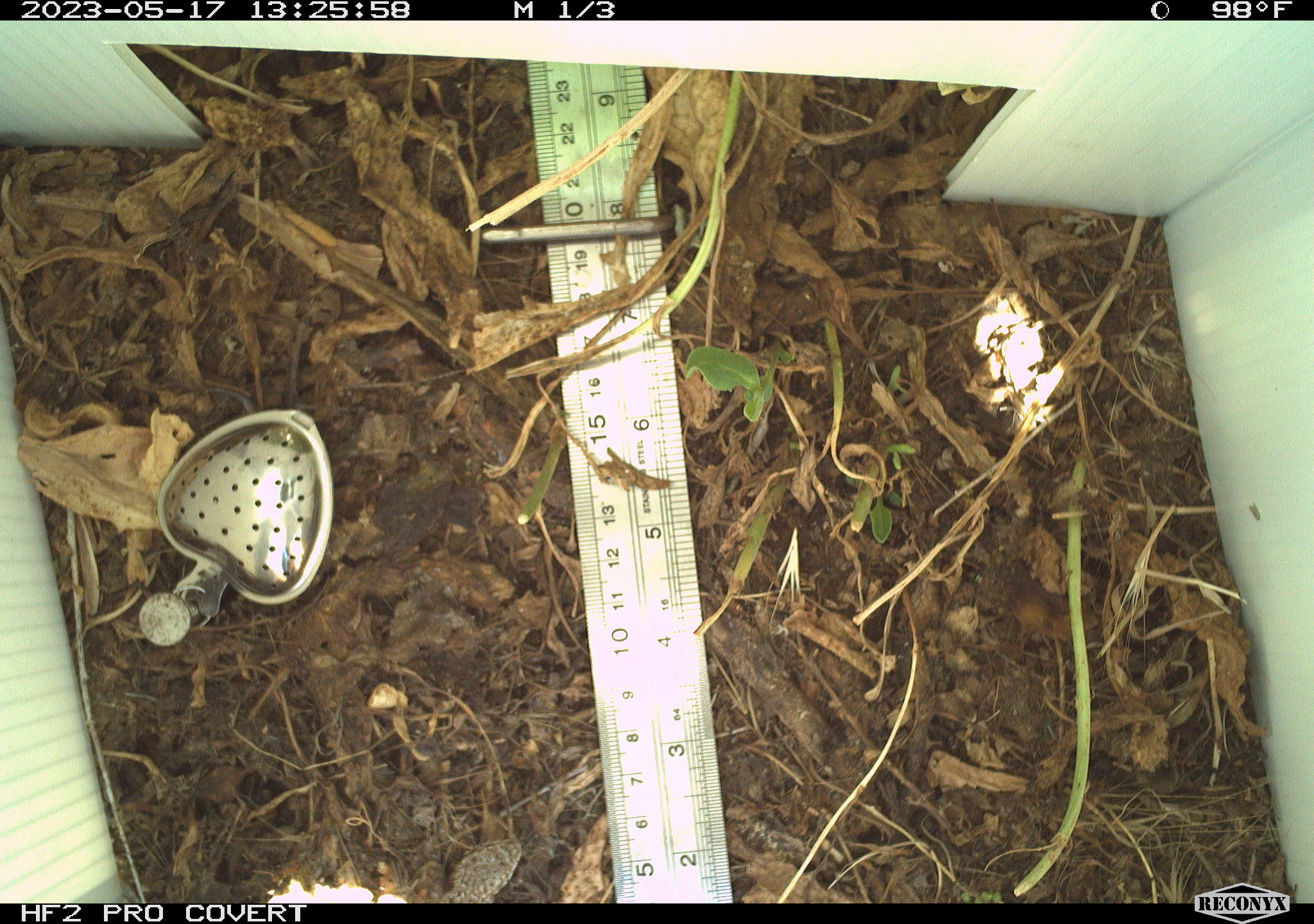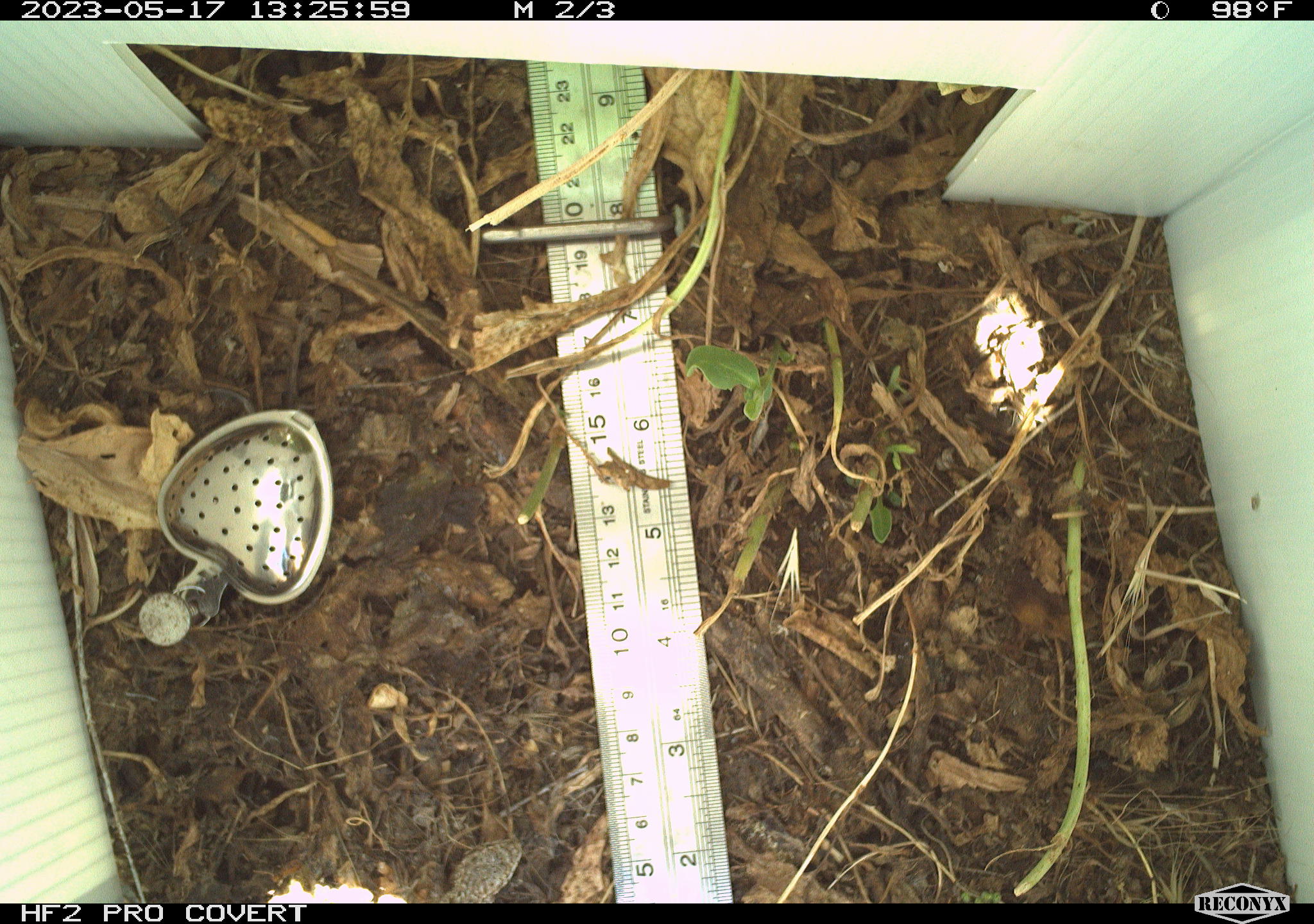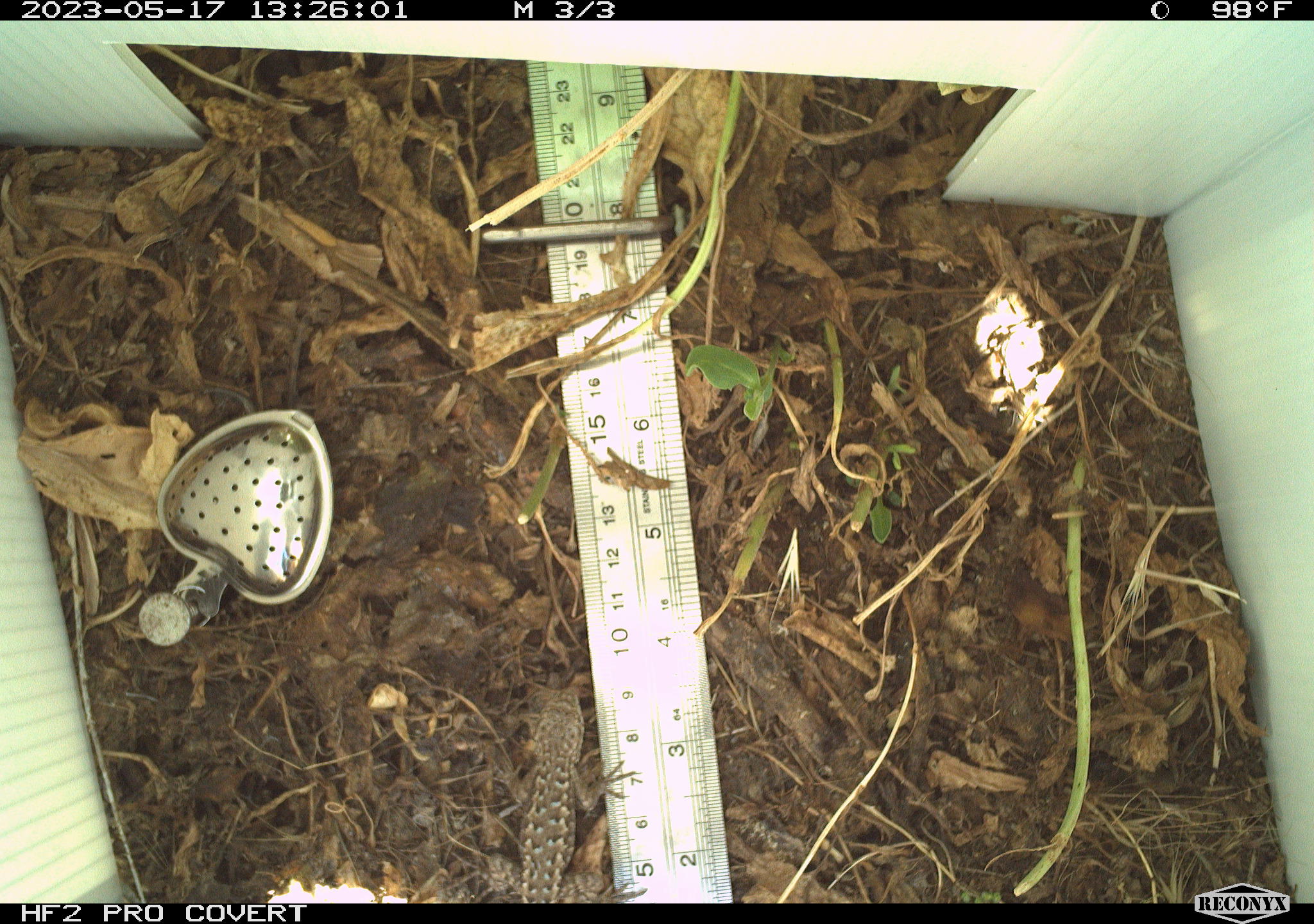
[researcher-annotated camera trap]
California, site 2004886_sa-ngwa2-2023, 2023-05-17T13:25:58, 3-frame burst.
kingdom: Animalia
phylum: Chordata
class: Reptilia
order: Squamata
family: Phrynosomatidae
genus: Sceloporus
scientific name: Sceloporus occidentalis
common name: western fence lizard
Western fence lizard (Sceloporus occidentalis).